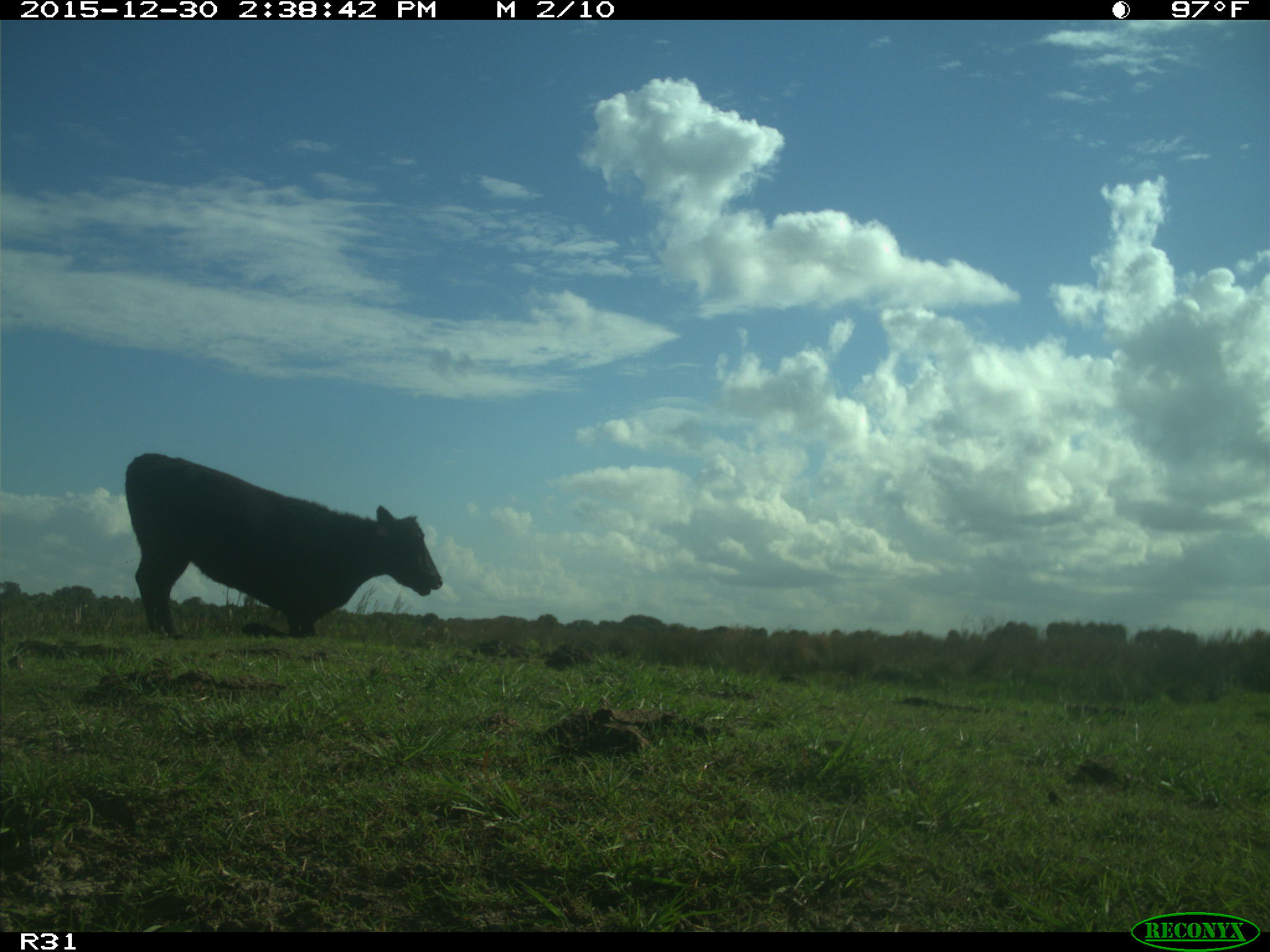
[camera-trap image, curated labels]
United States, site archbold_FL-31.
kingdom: Animalia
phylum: Chordata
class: Mammalia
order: Artiodactyla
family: Bovidae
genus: Bos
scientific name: Bos taurus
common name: domestic cow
Bos taurus (domestic cow).